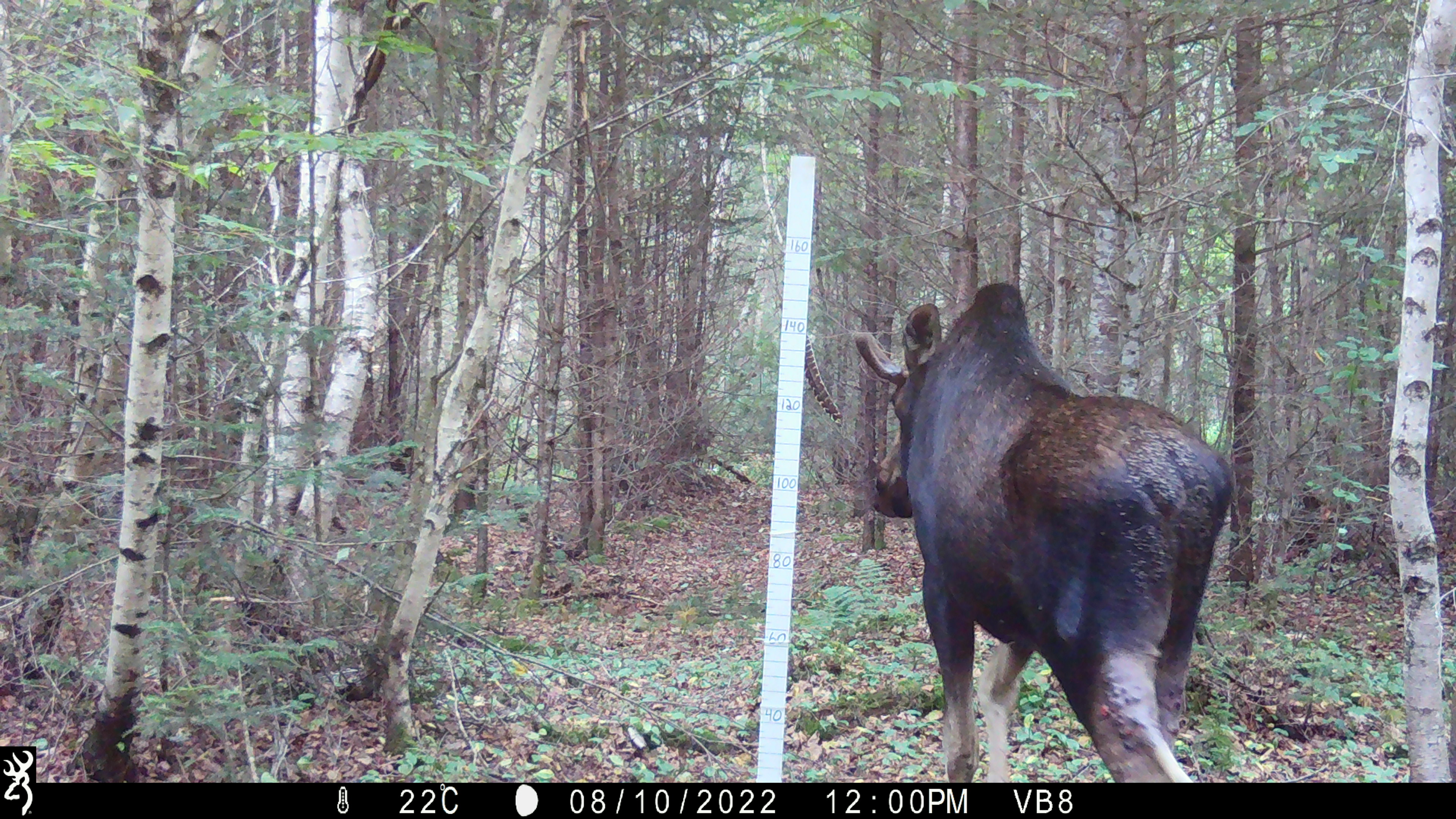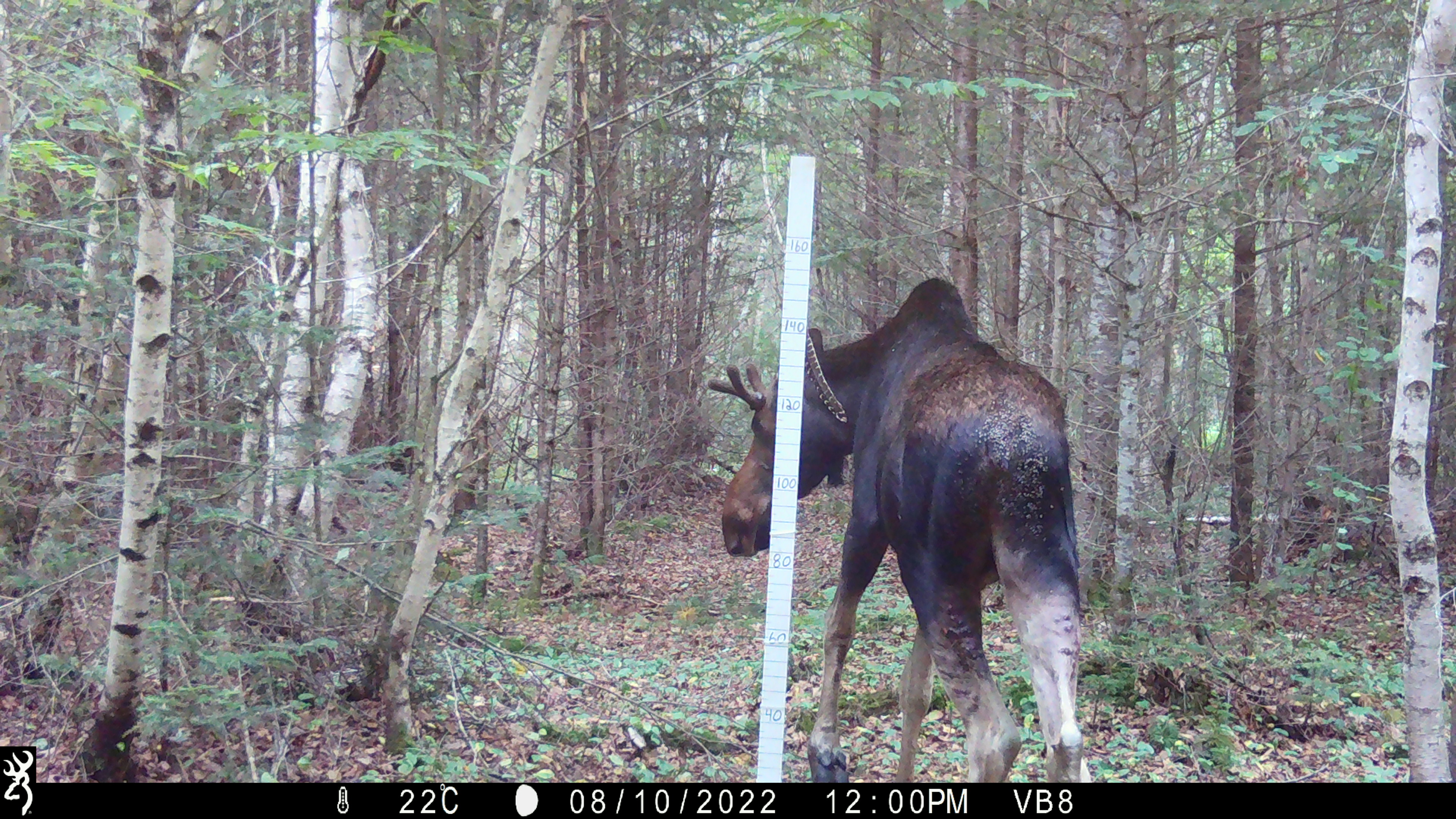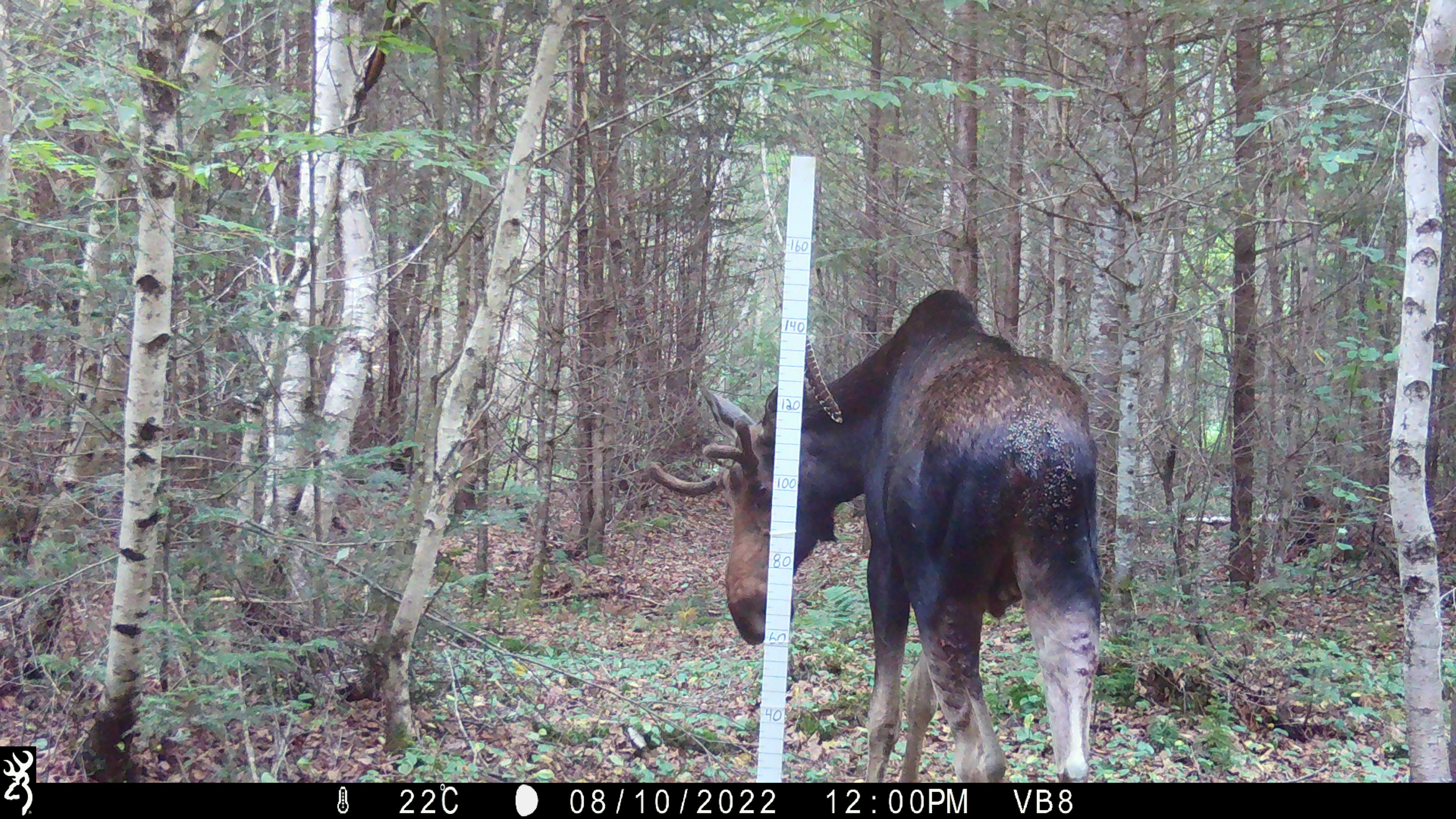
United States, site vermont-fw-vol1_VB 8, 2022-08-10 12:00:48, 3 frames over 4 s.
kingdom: Animalia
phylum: Chordata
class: Mammalia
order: Artiodactyla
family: Cervidae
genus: Alces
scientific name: Alces alces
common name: moose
Moose (Alces alces).